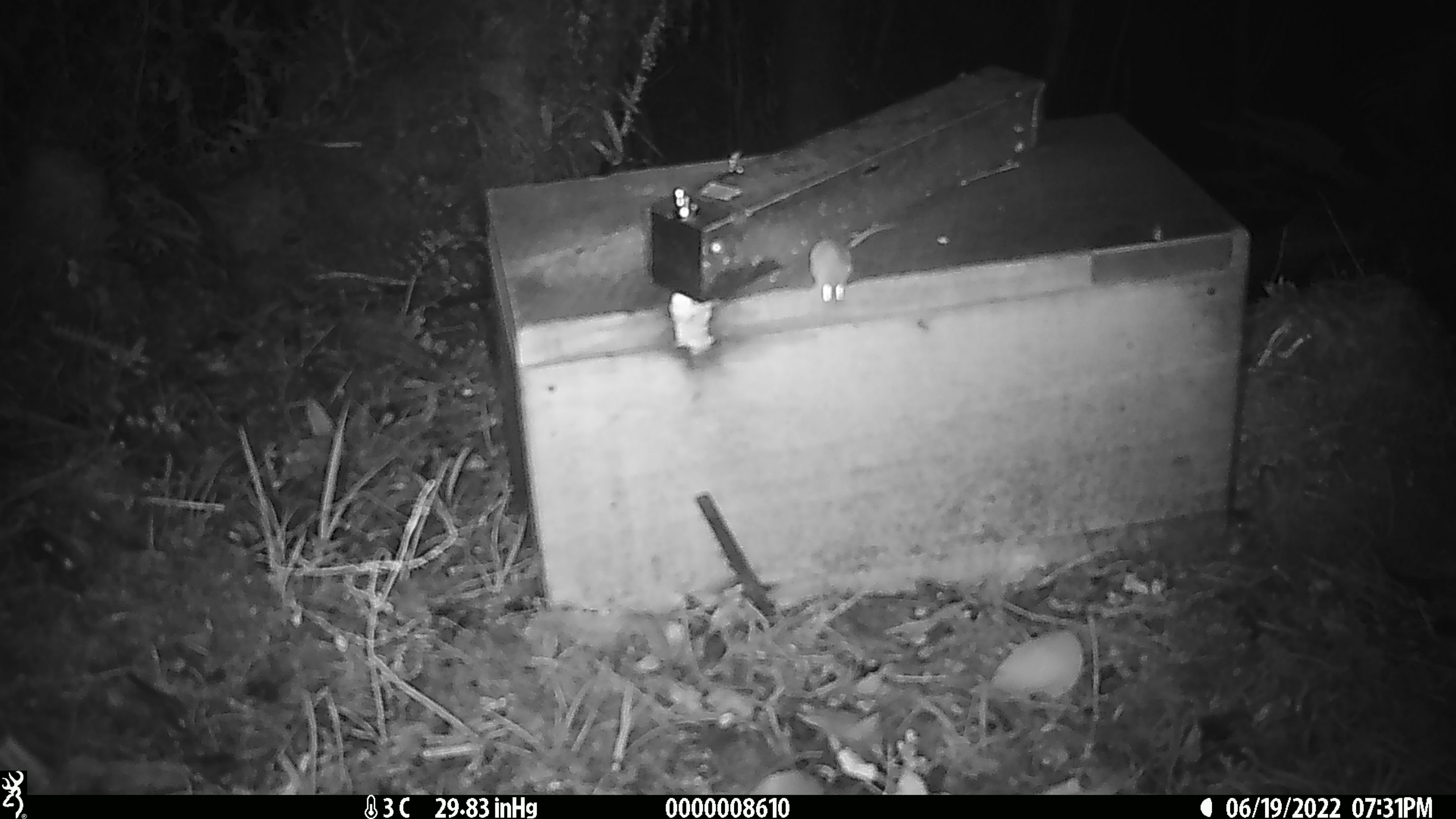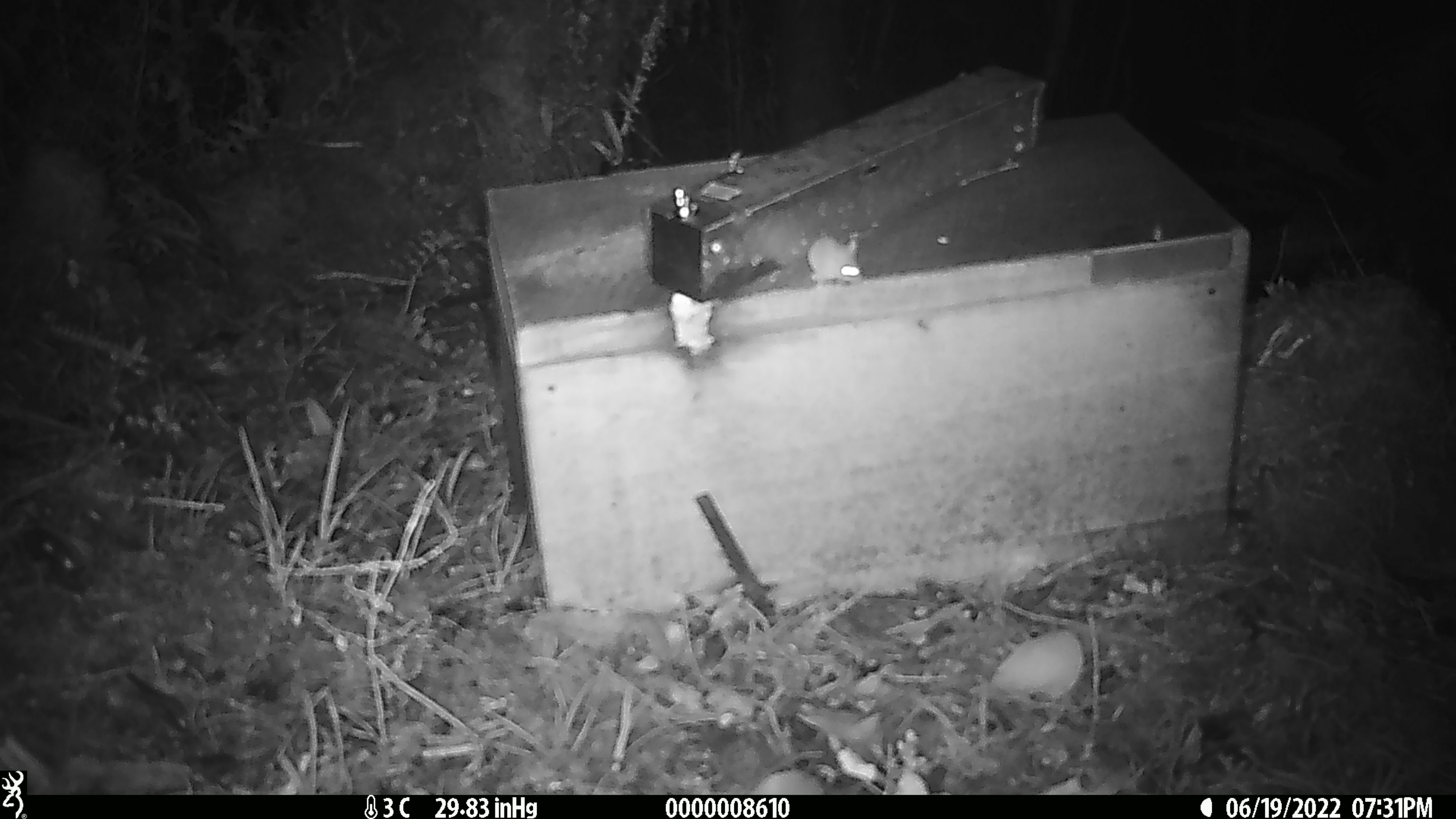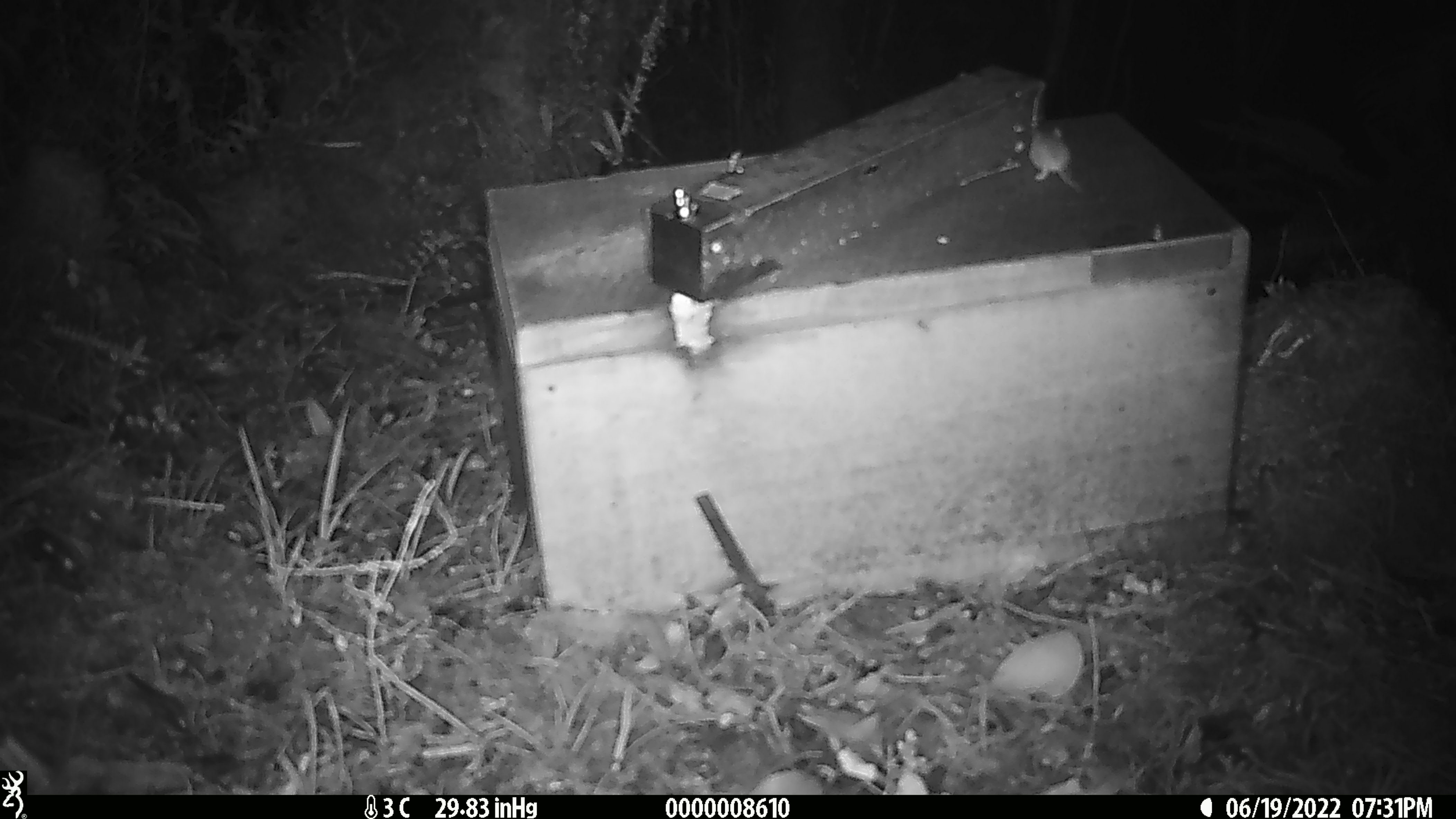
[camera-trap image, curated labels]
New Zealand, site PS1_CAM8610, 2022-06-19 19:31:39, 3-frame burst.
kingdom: Animalia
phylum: Chordata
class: Mammalia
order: Rodentia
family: Muridae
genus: Mus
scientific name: Mus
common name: mouse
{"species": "mouse (Mus)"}